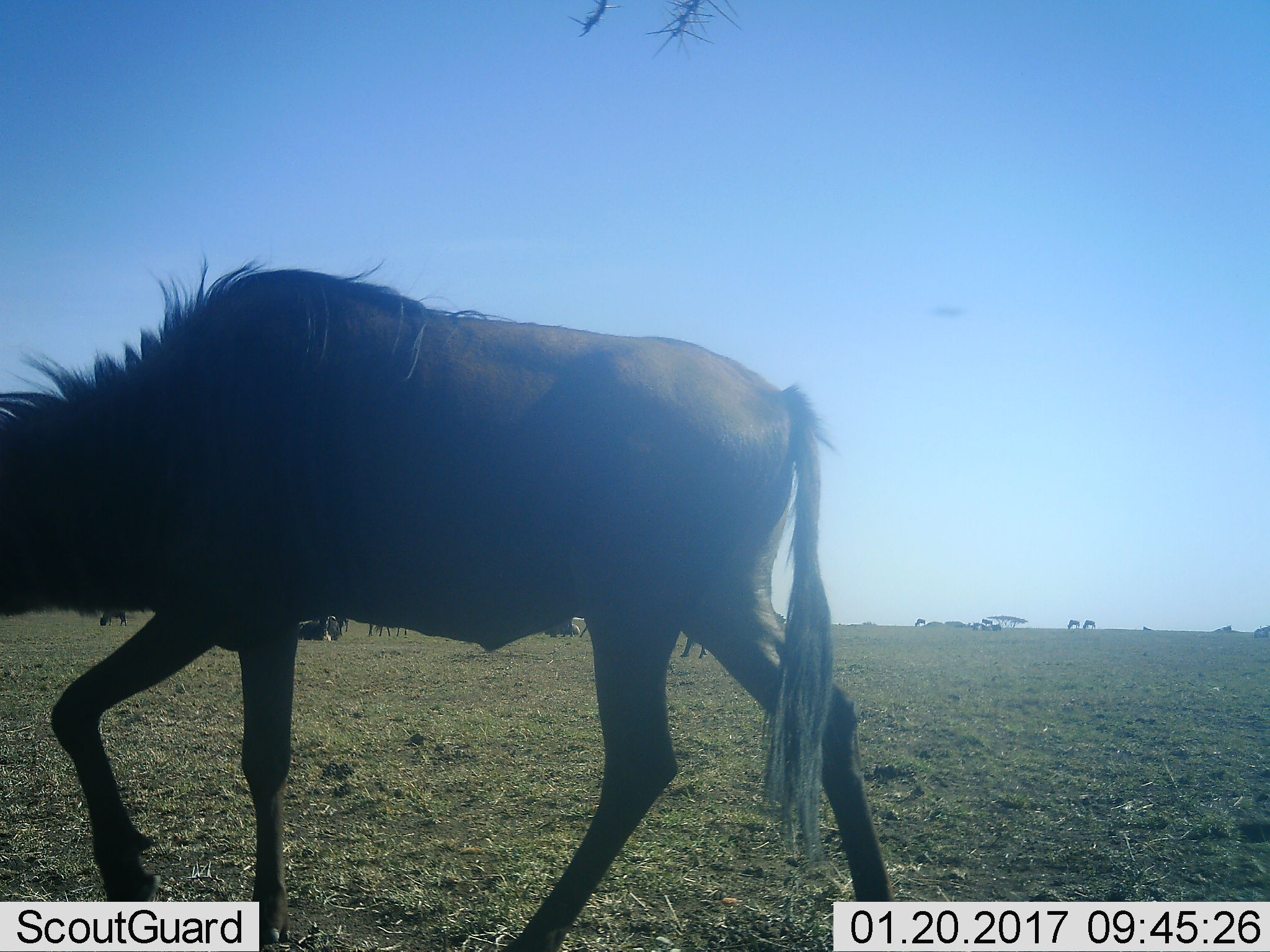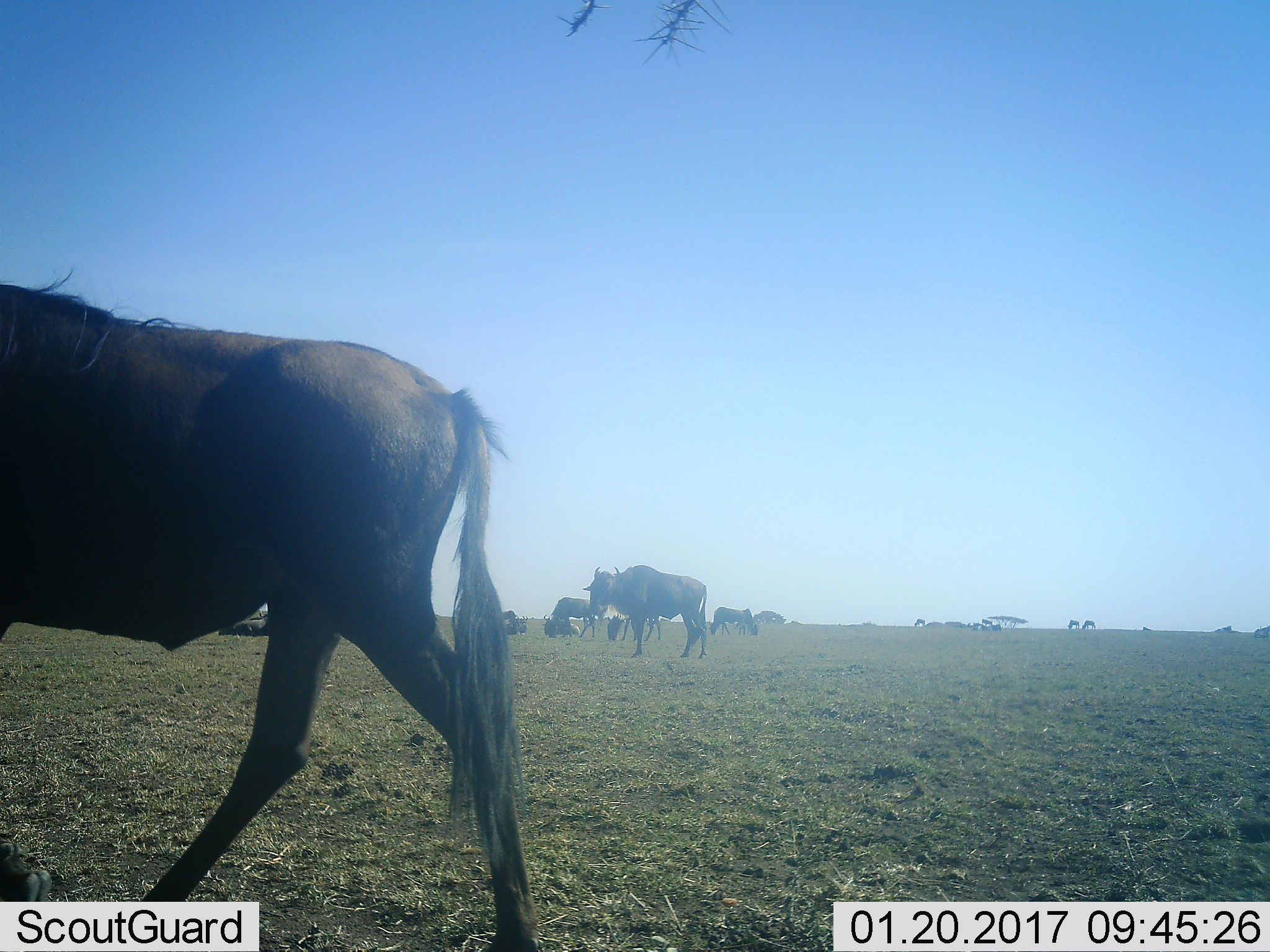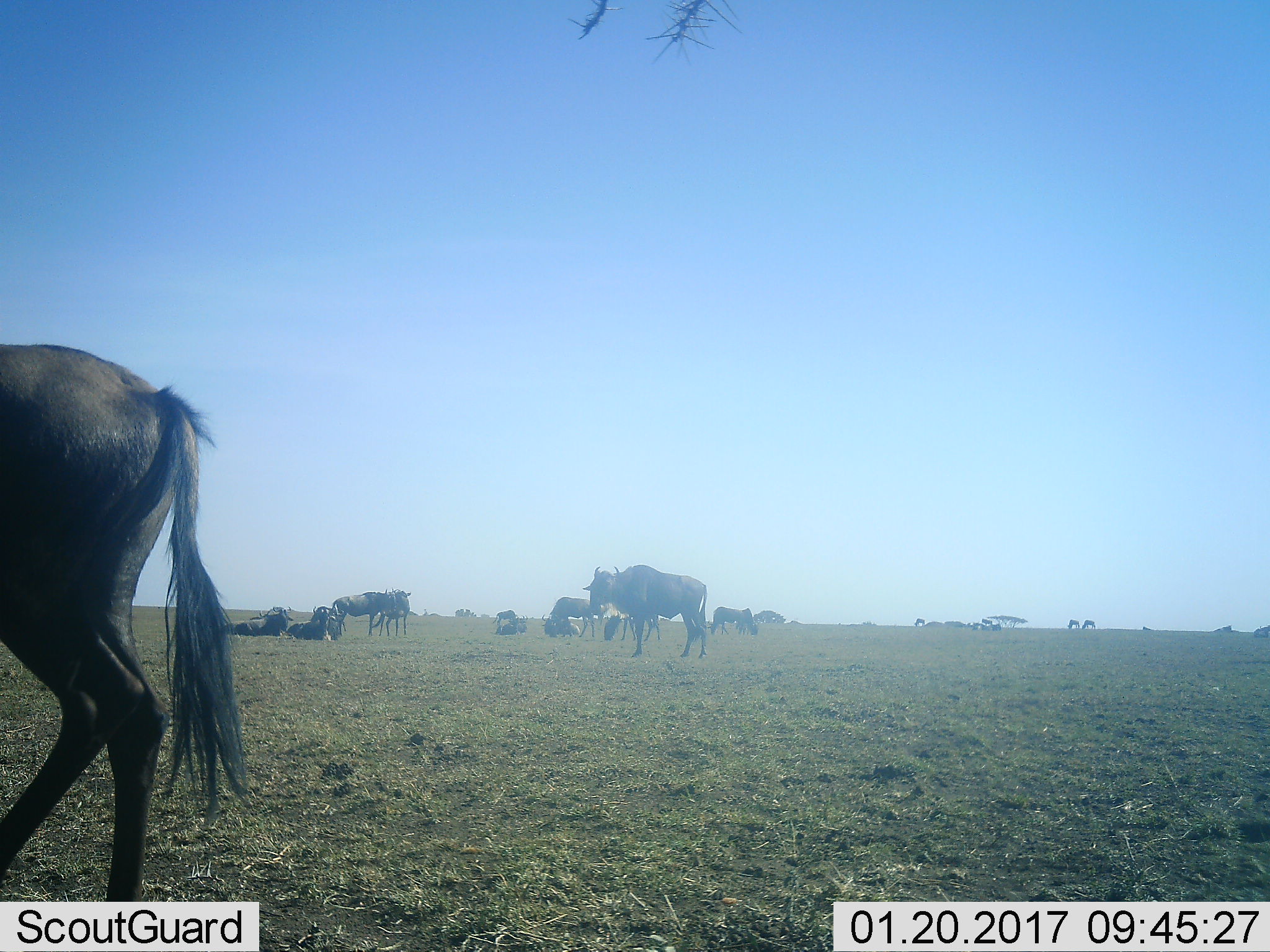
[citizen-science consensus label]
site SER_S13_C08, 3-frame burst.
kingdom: Animalia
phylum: Chordata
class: Mammalia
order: Artiodactyla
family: Bovidae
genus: Connochaetes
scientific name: Connochaetes taurinus taurinus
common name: blue wildebeest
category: wildebeestblue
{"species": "wildebeestblue (blue wildebeest) (Connochaetes taurinus taurinus)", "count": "11-50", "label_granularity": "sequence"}